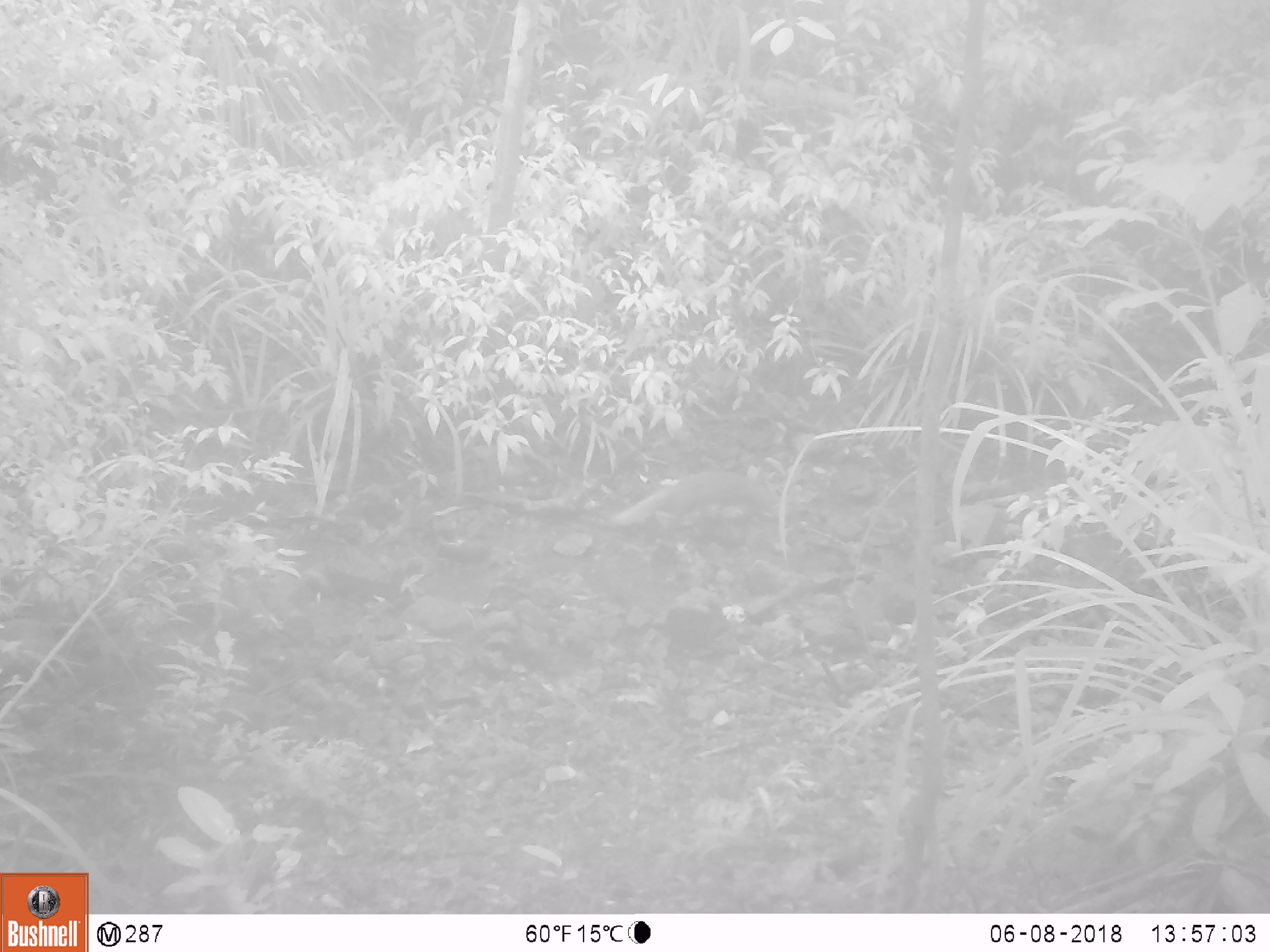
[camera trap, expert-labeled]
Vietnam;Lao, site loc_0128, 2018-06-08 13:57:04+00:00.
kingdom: Animalia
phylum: Chordata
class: Mammalia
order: Carnivora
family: Herpestidae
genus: Urva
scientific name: Urva urva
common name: crab-eating mongoose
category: crab eating mongoose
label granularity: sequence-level